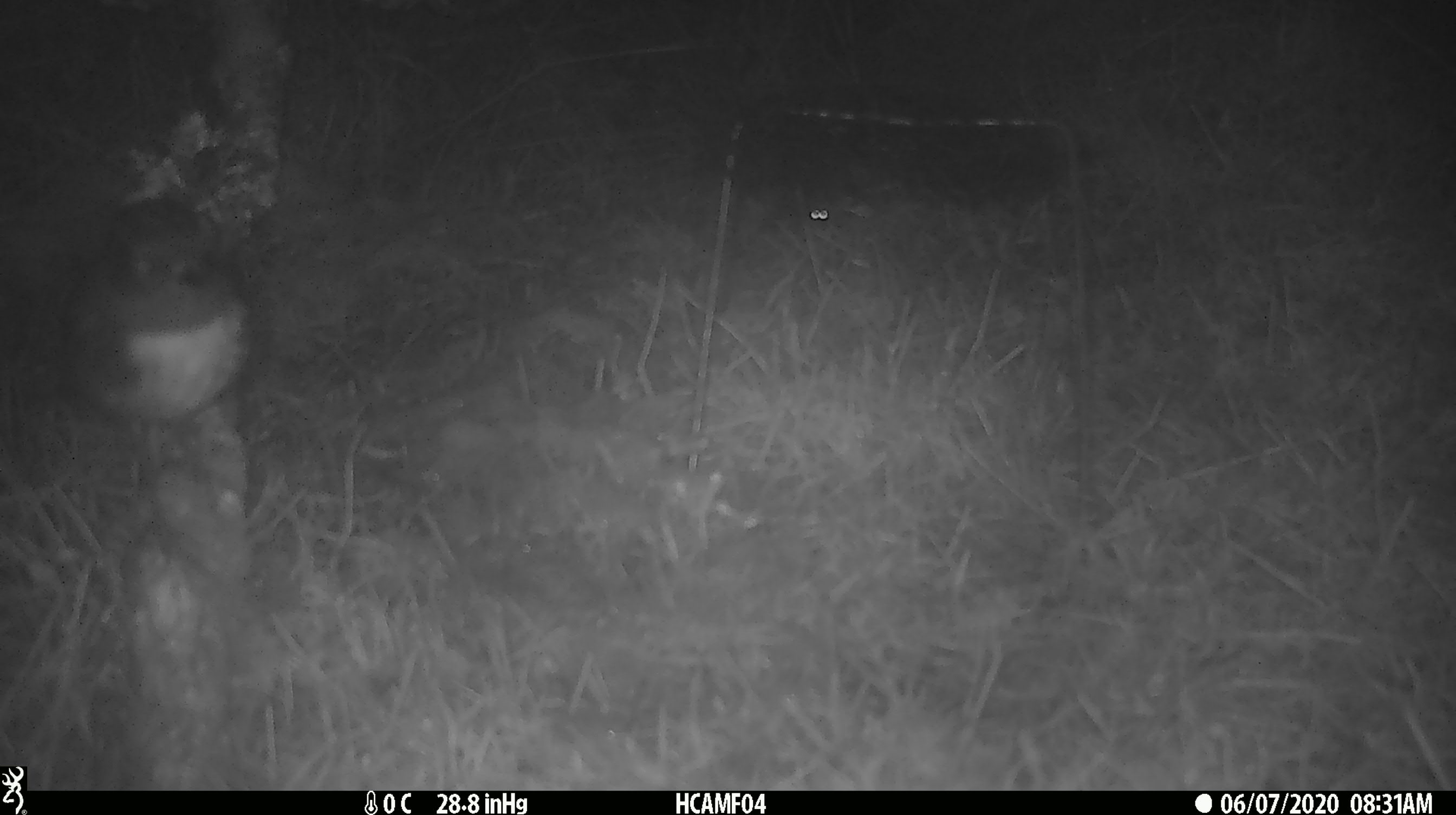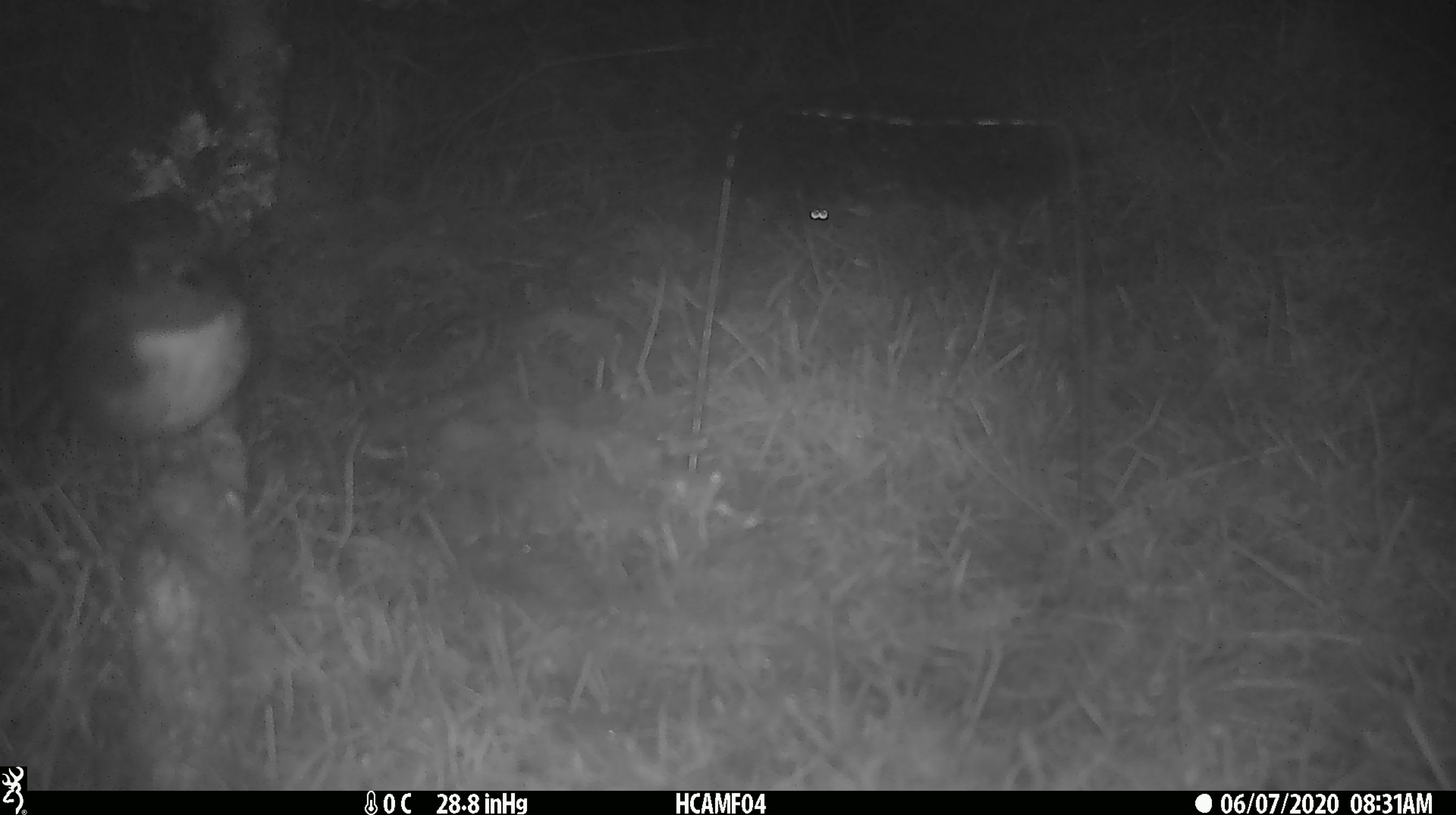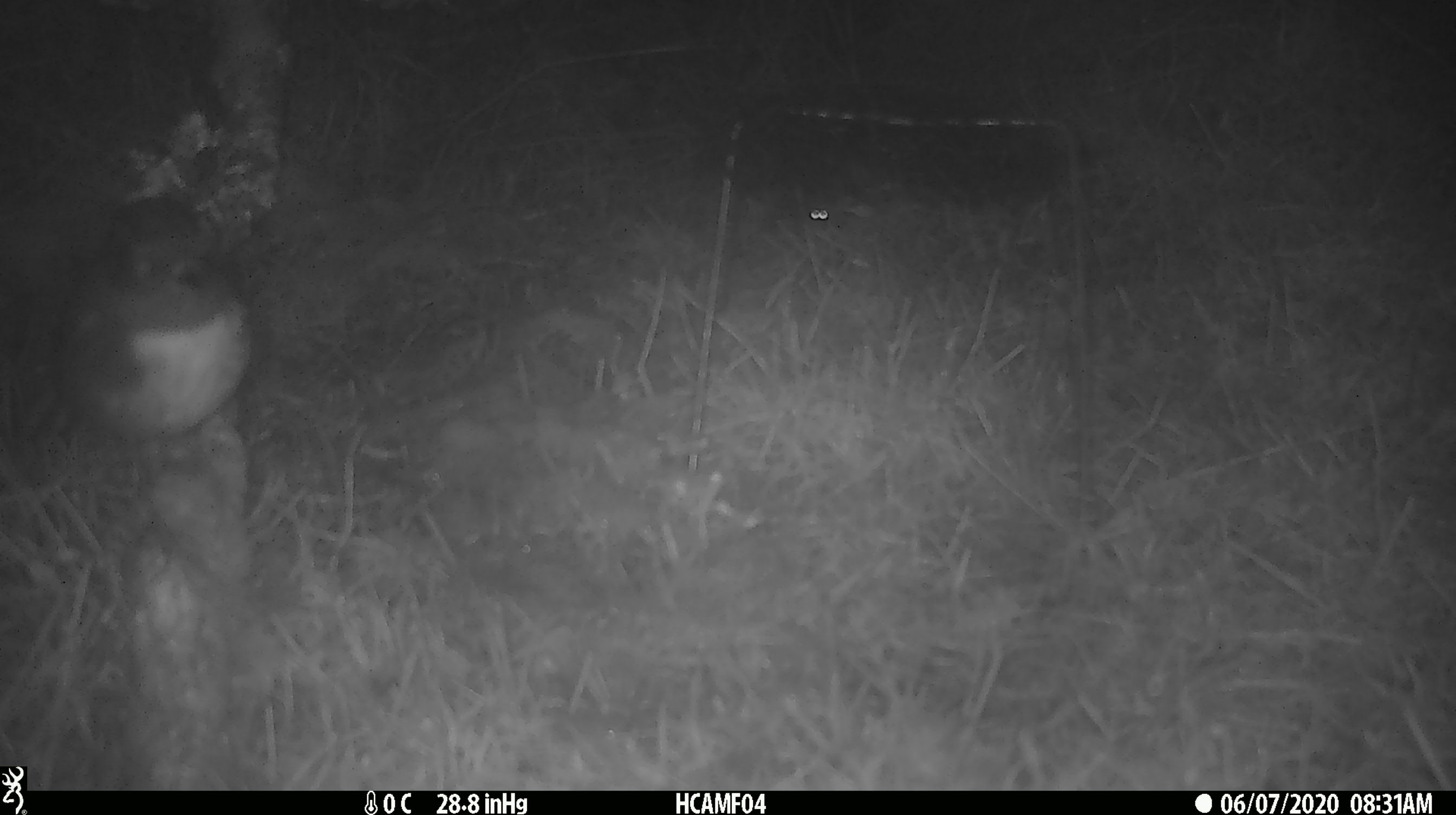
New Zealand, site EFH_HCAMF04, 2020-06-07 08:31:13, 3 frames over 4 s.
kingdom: Animalia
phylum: Chordata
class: Aves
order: Passeriformes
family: Petroicidae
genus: Petroica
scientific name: Petroica australis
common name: new zealand robin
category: robin